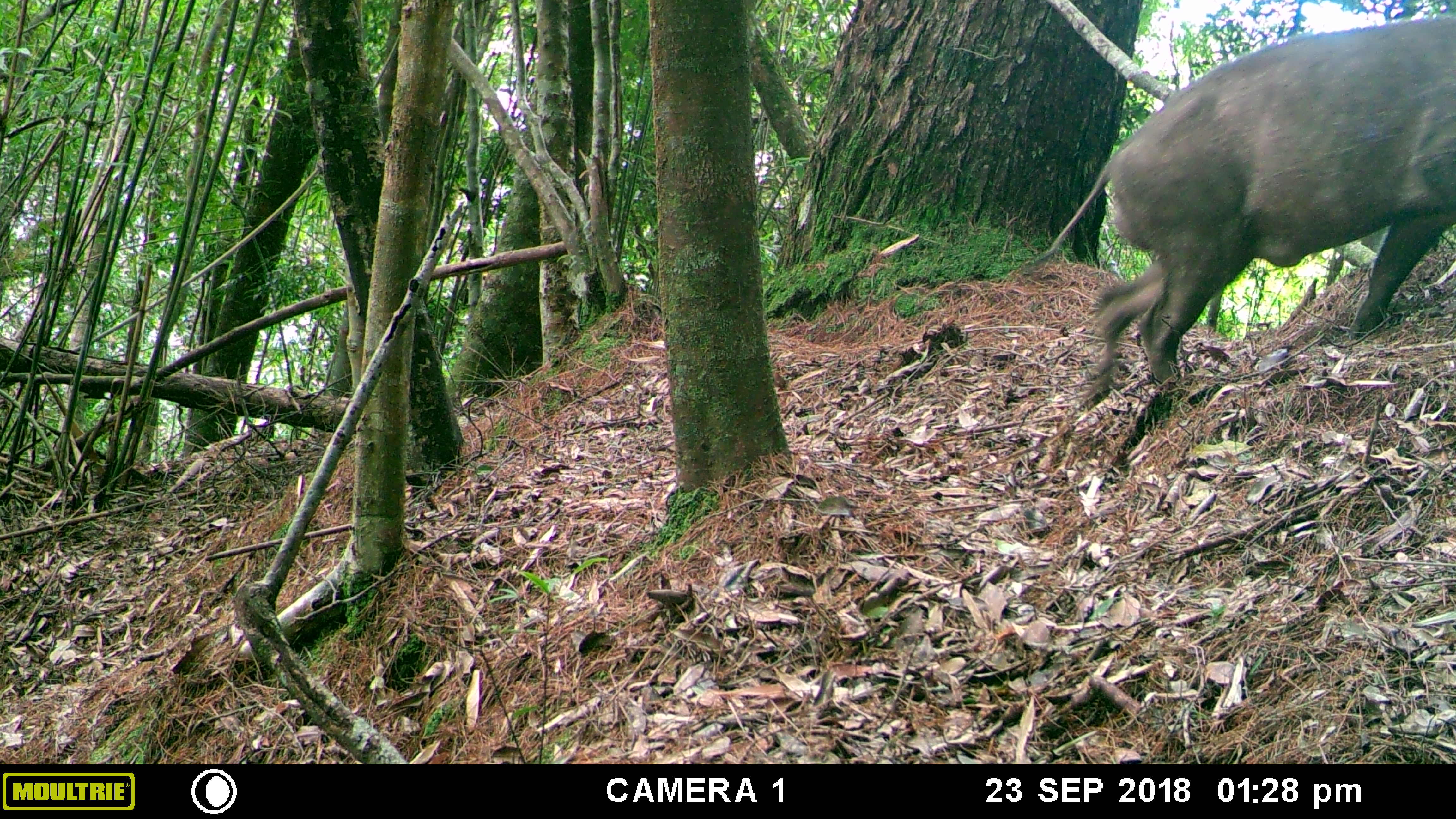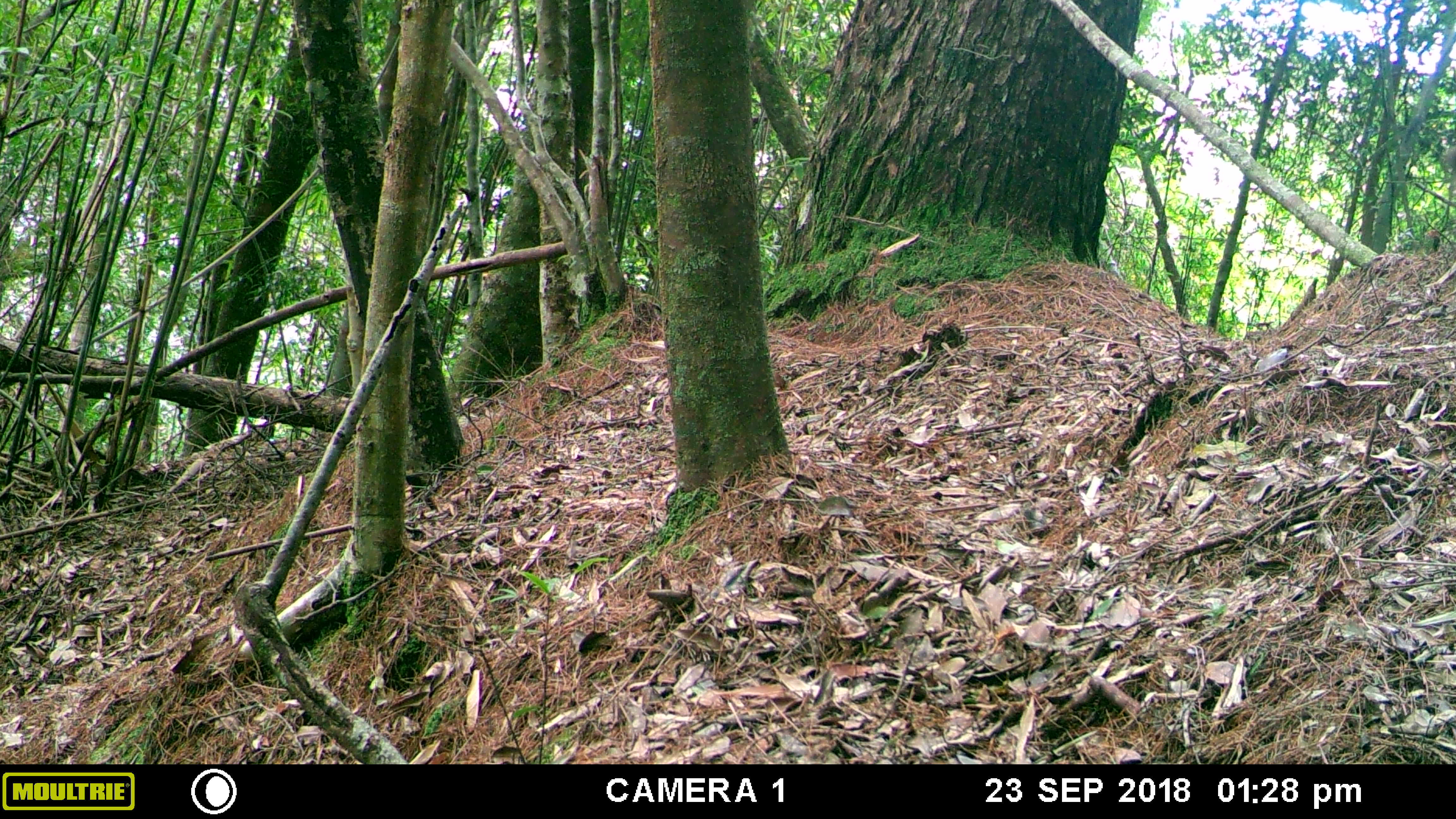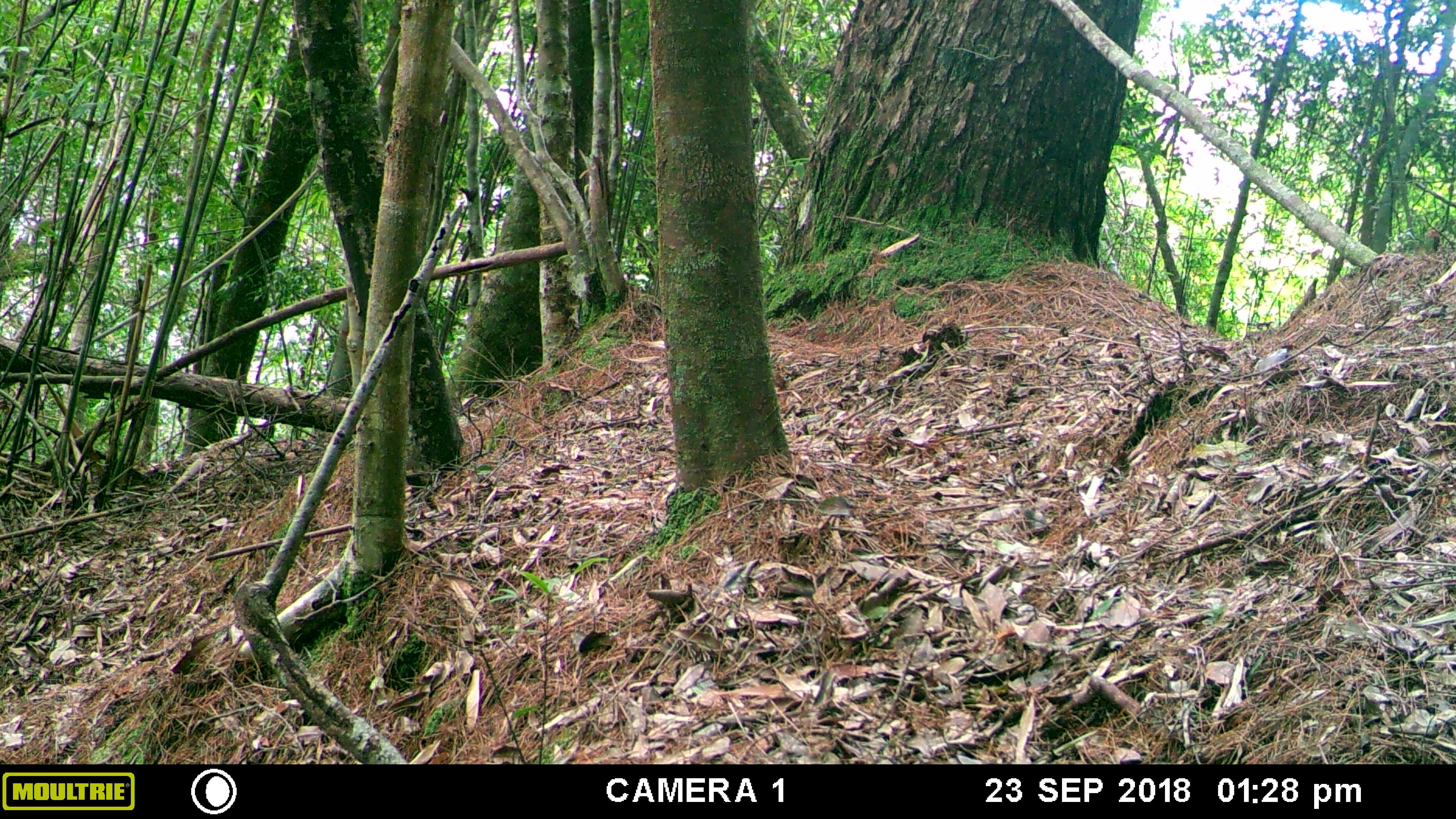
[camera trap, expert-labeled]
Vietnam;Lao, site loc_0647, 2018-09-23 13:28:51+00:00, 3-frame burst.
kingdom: Animalia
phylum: Chordata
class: Mammalia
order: Artiodactyla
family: Suidae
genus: Sus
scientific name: Sus scrofa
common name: eurasian wild pig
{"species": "eurasian wild pig (Sus scrofa)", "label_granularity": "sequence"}